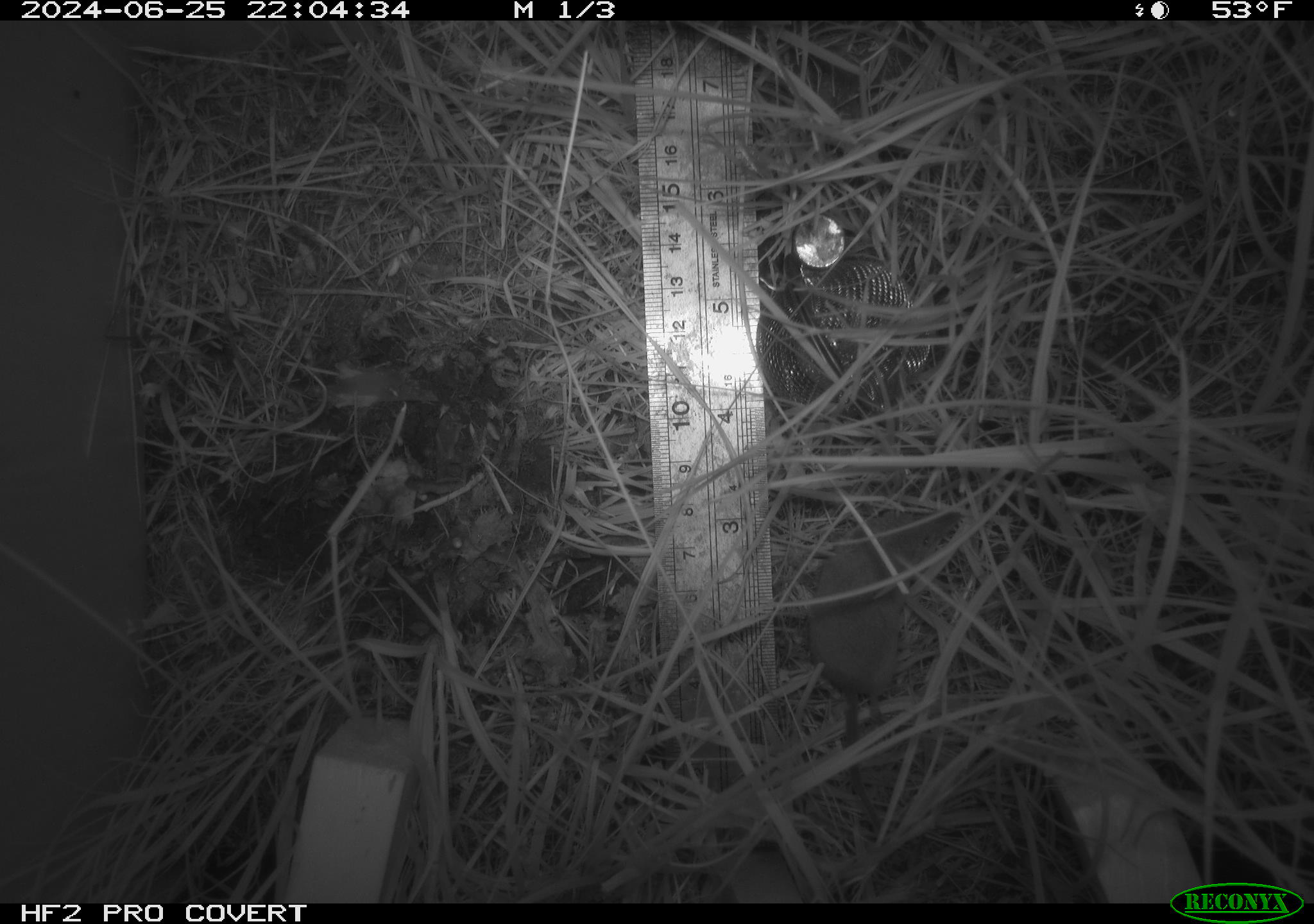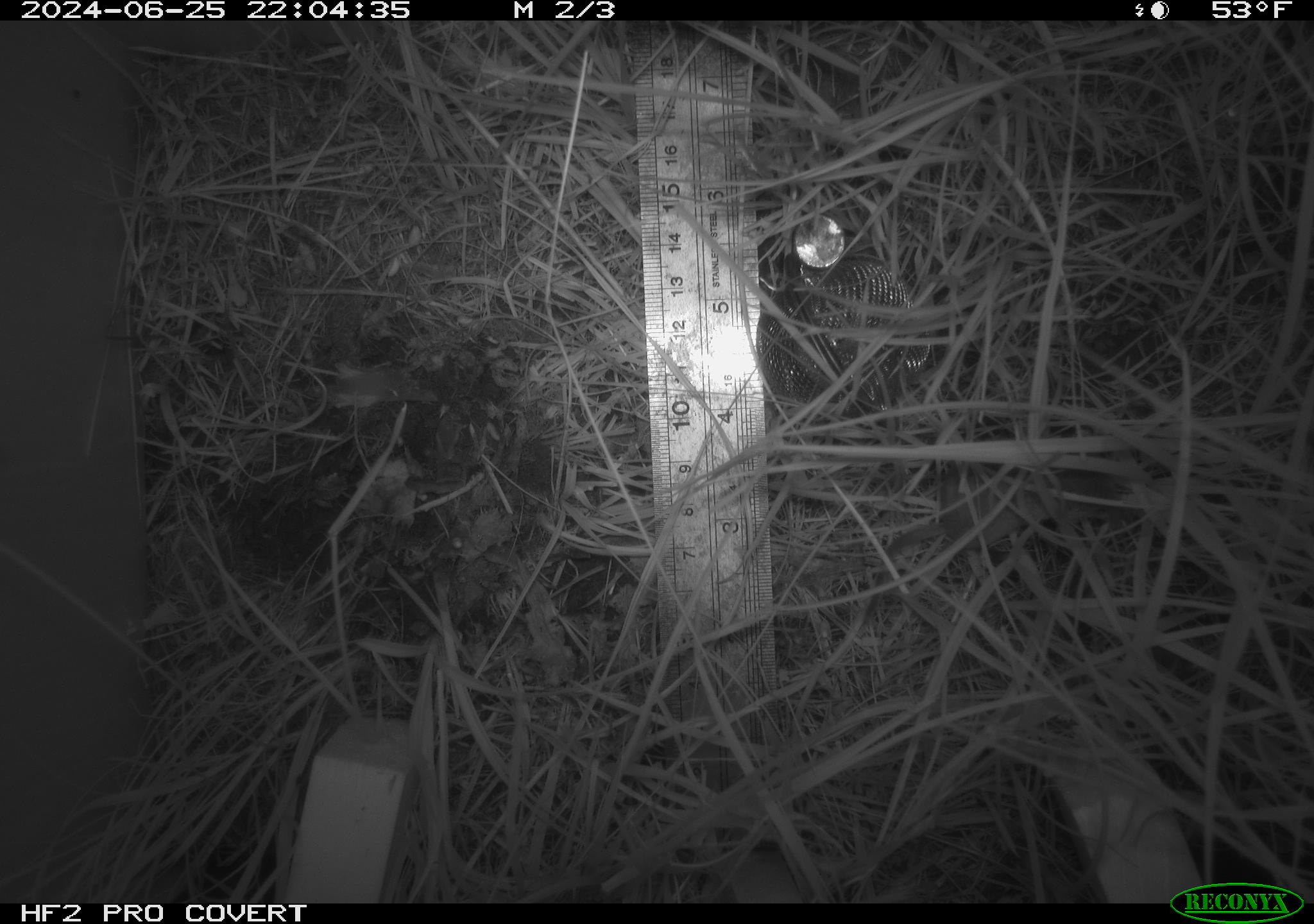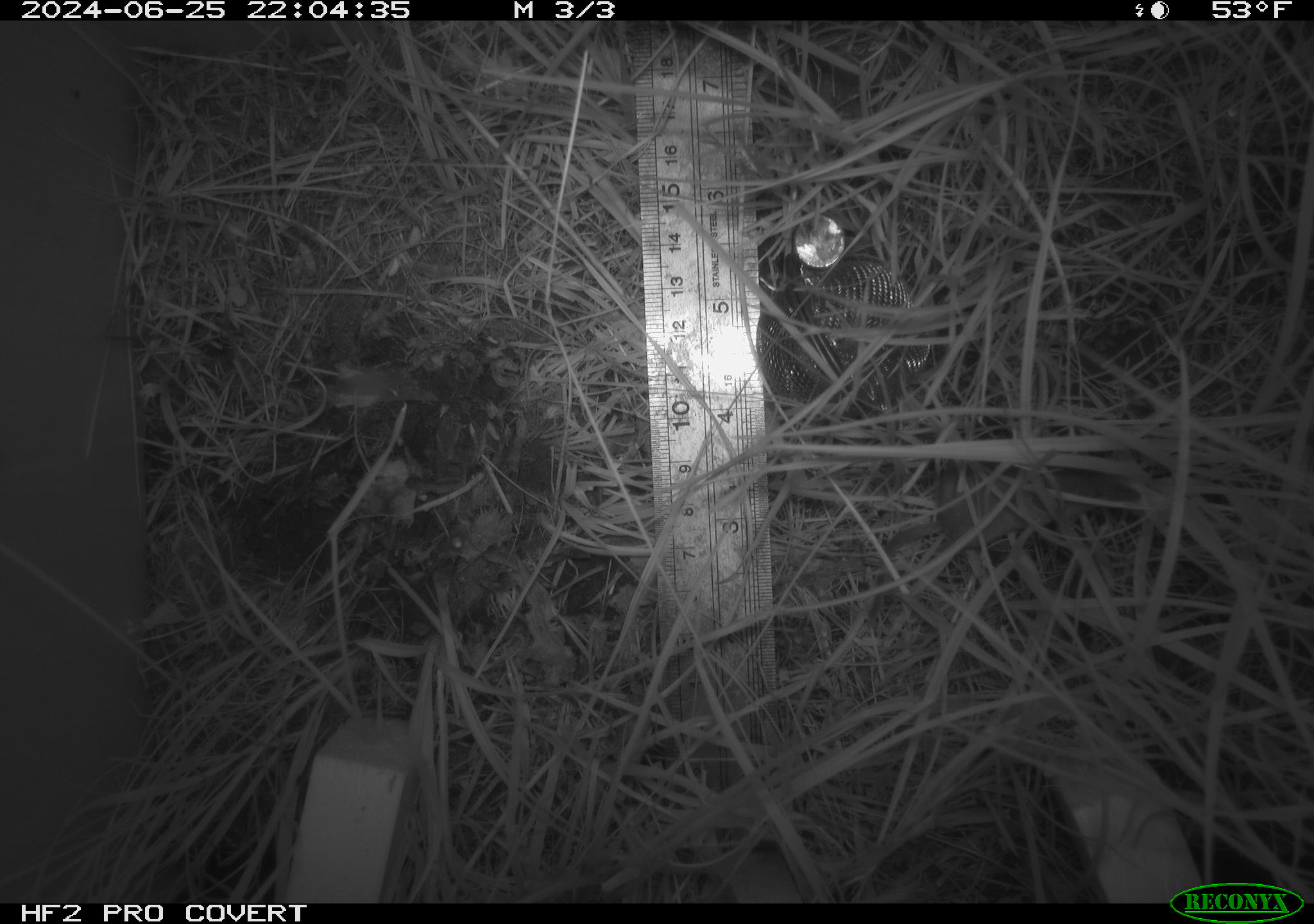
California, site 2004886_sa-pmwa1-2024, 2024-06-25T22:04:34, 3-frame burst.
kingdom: Animalia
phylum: Chordata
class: Mammalia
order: Eulipotyphla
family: Soricidae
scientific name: Soricidae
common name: shrews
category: soricidae family